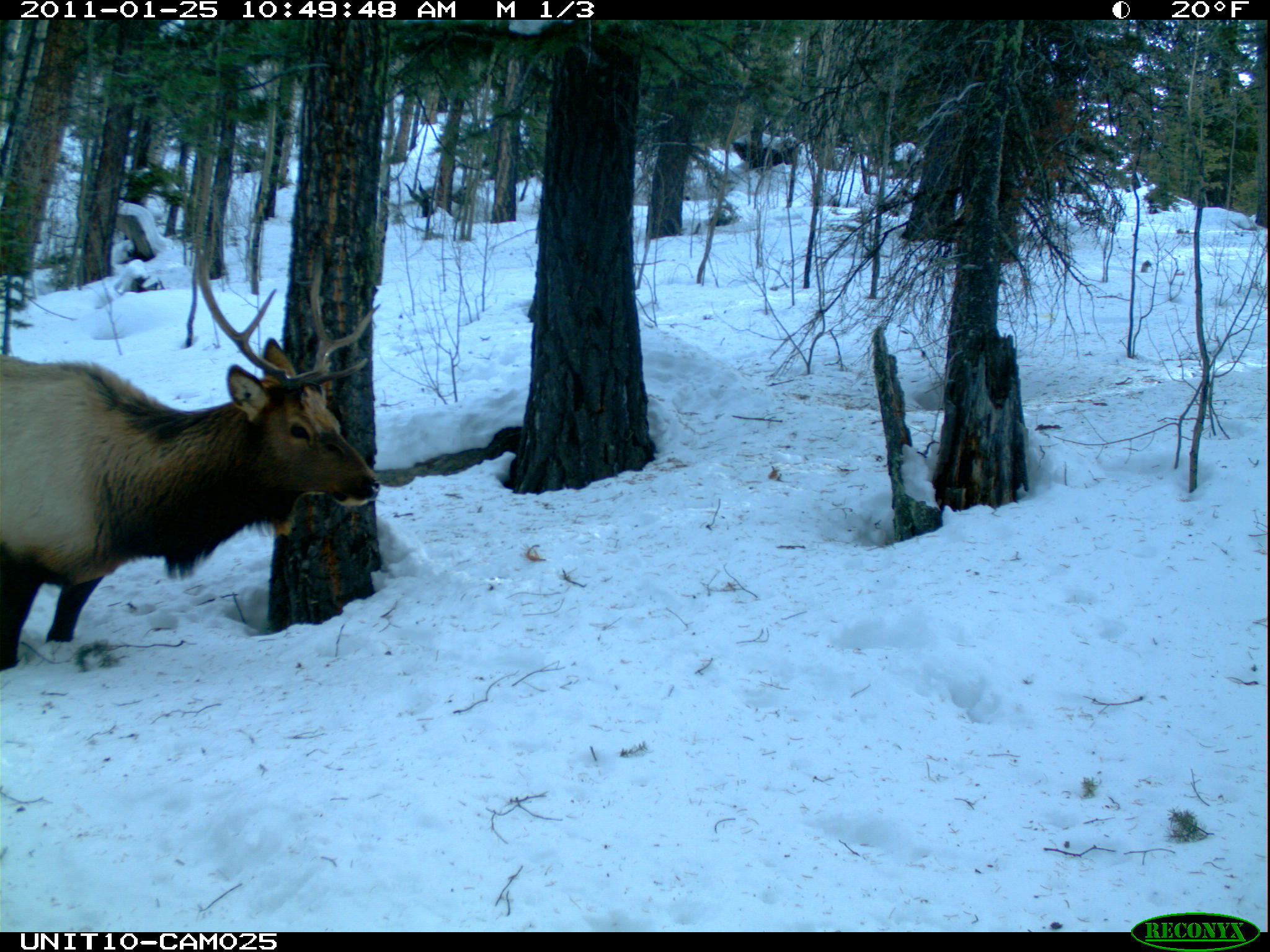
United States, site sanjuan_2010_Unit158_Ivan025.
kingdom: Animalia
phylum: Chordata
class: Mammalia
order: Artiodactyla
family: Cervidae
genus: Cervus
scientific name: Cervus elaphus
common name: red deer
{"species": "Cervus elaphus (red deer)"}